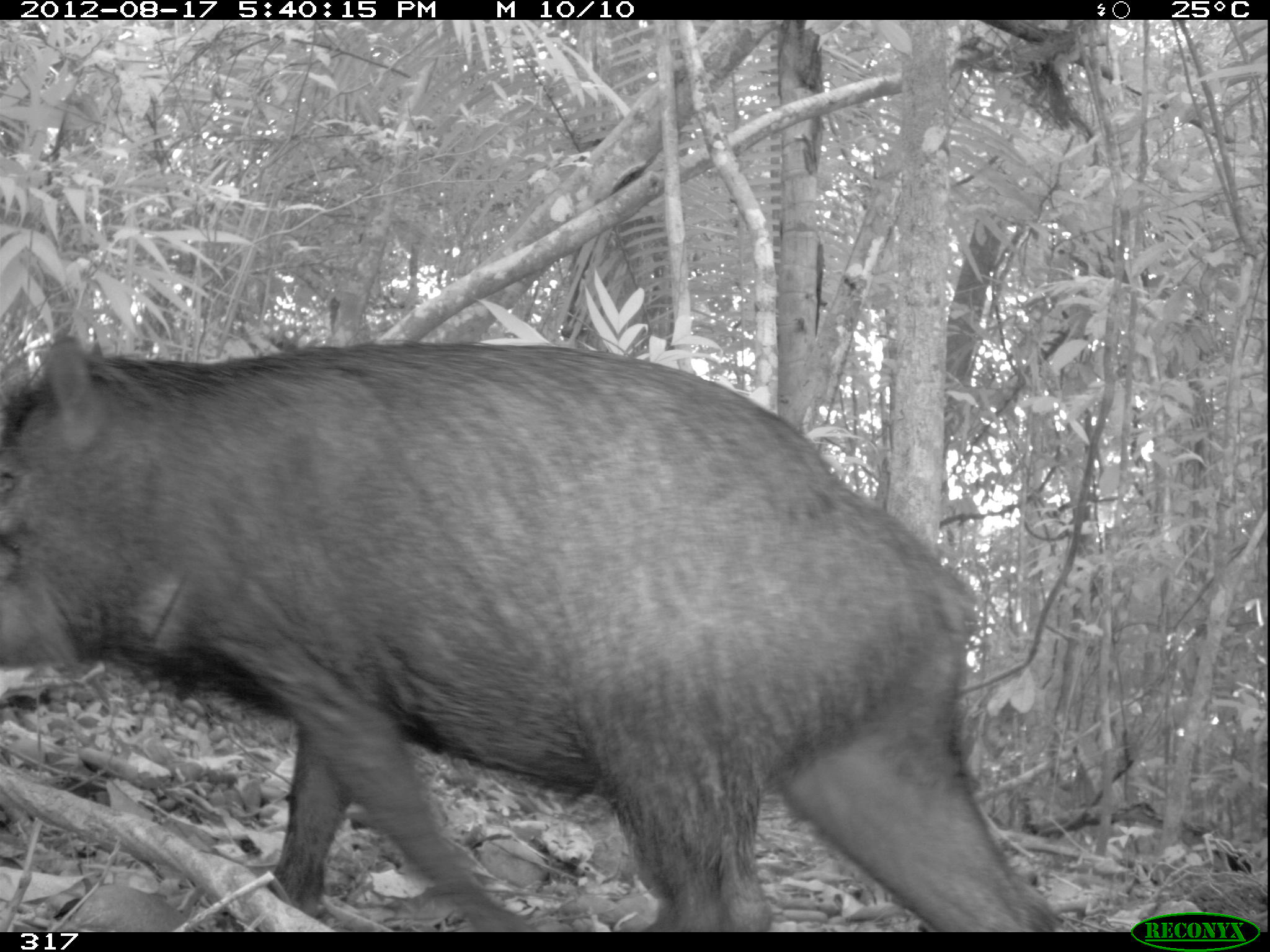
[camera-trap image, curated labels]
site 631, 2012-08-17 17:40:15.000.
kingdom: Animalia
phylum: Chordata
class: Mammalia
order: Artiodactyla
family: Tayassuidae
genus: Tayassu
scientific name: Tayassu pecari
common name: white-lipped peccary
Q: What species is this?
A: Tayassu pecari (white-lipped peccary).